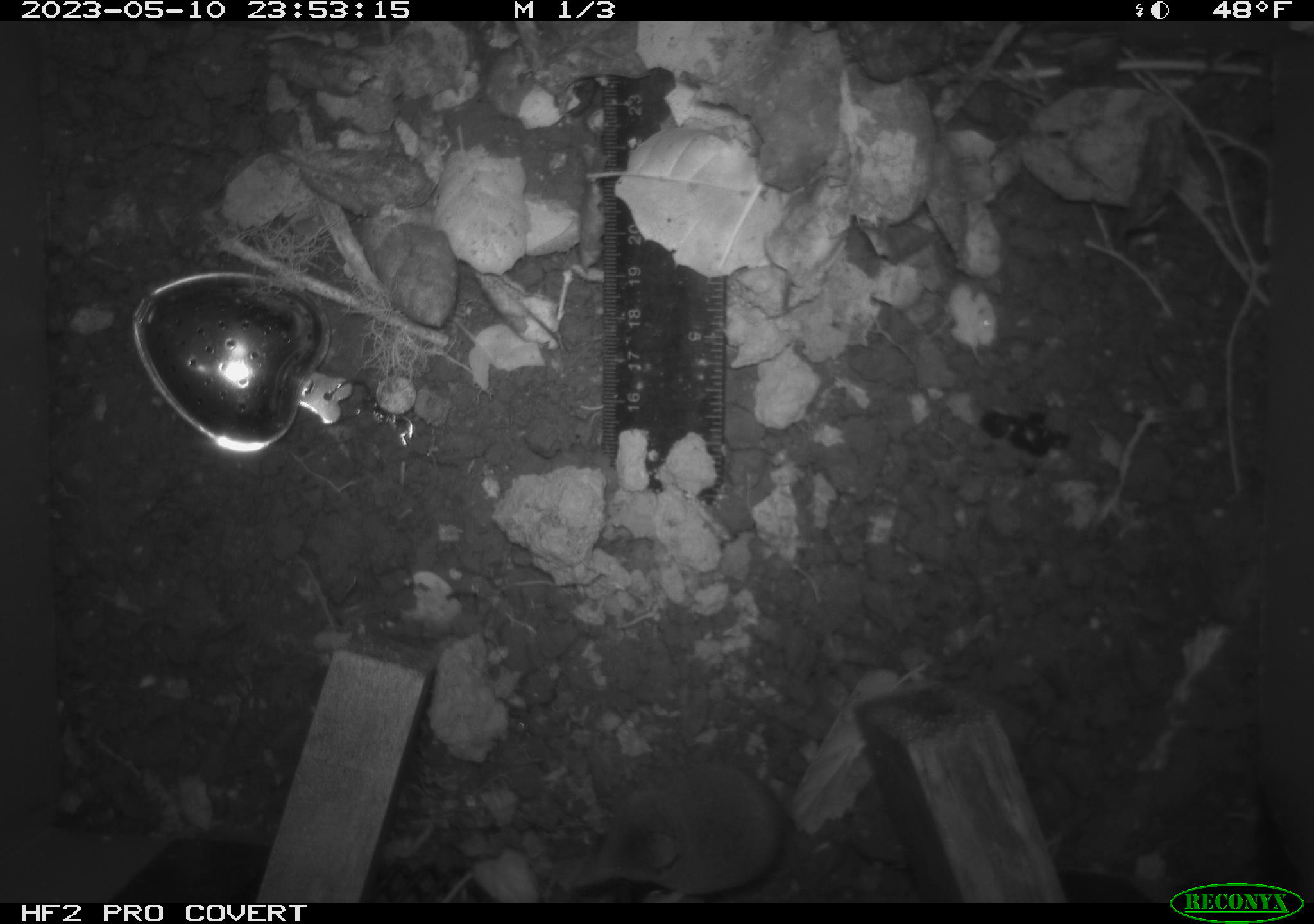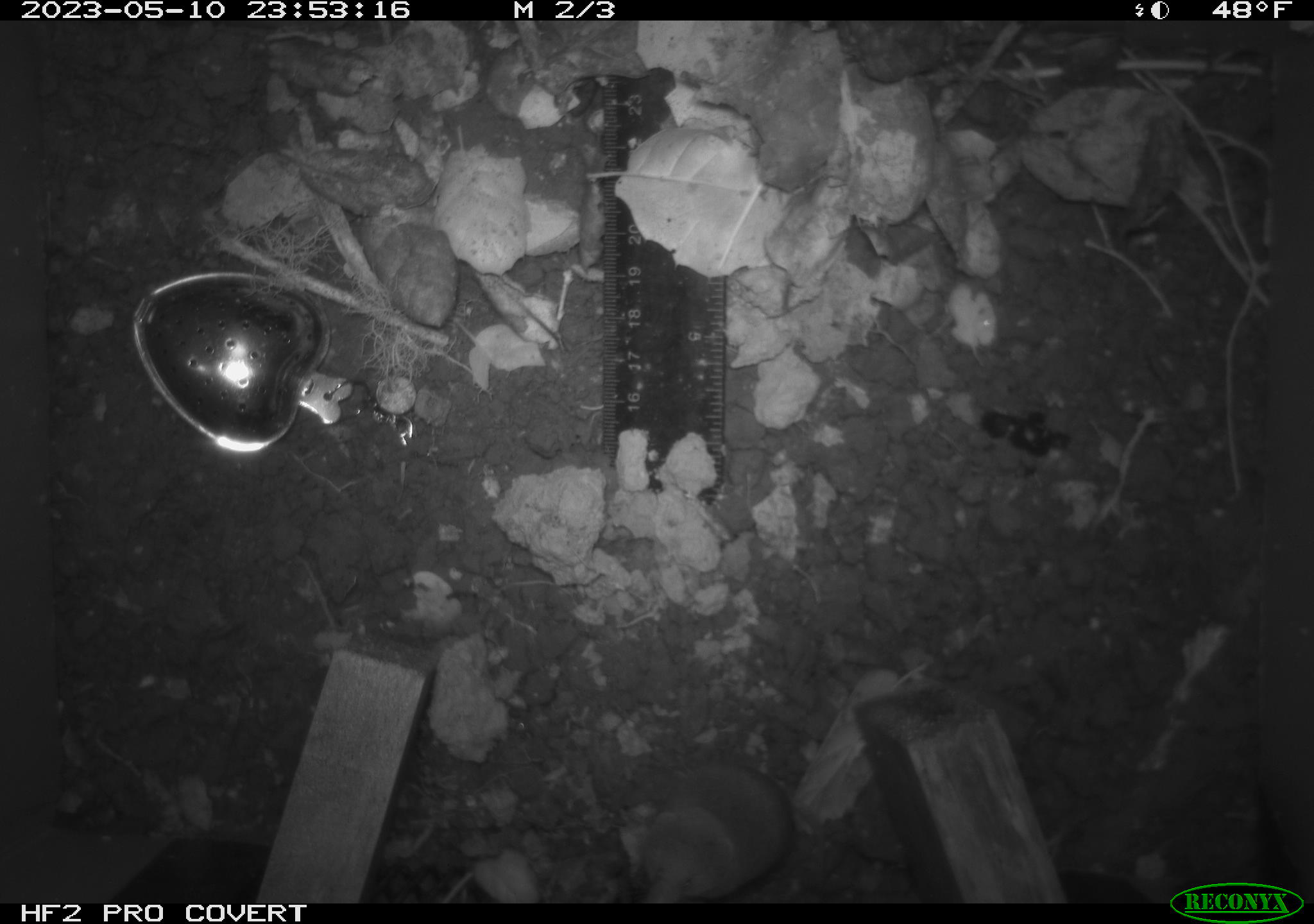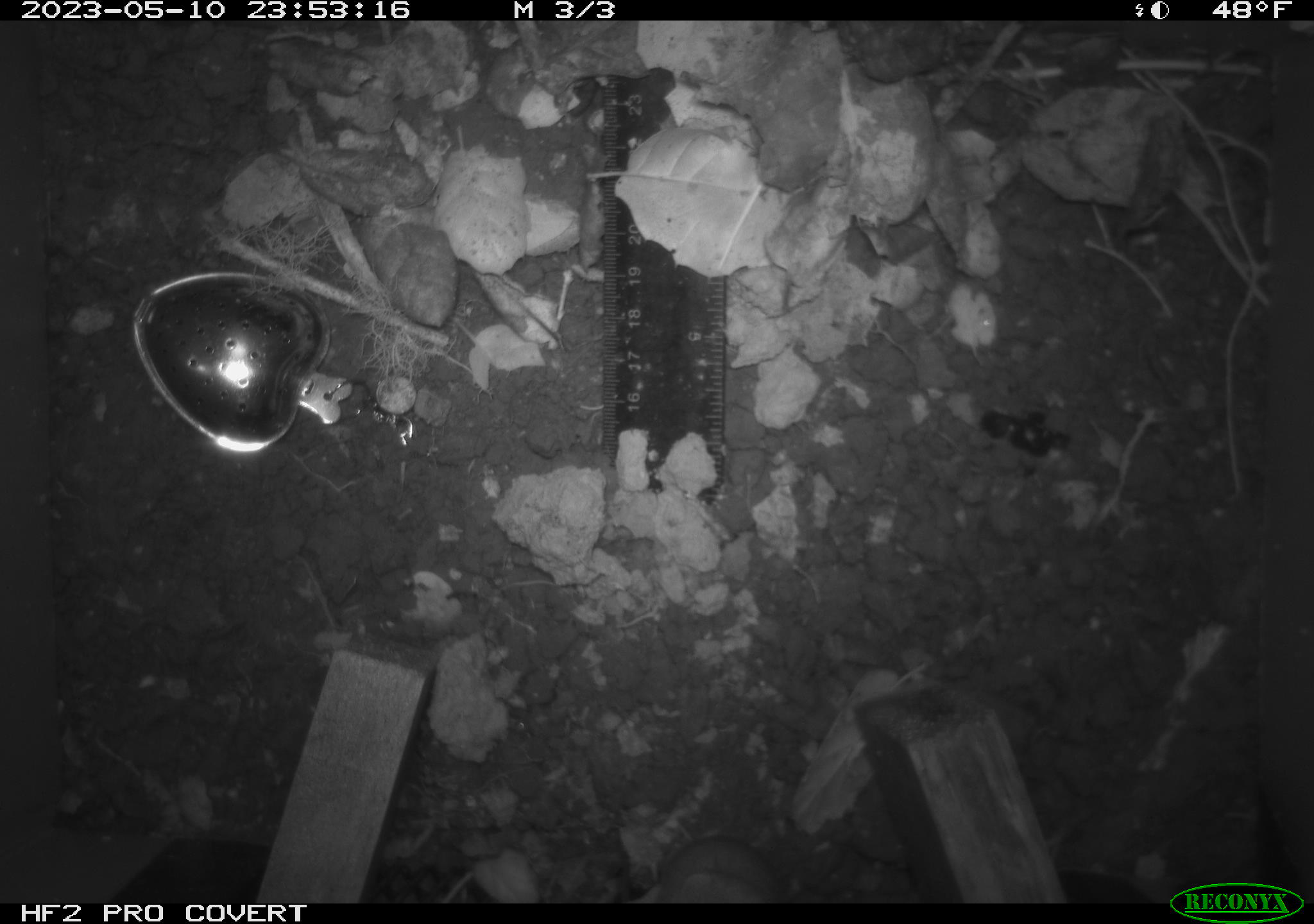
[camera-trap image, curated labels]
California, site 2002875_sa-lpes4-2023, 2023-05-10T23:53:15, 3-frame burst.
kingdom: Animalia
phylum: Chordata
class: Mammalia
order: Eulipotyphla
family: Soricidae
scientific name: Soricidae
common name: shrews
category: soricidae family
Soricidae family (shrews) (Soricidae).